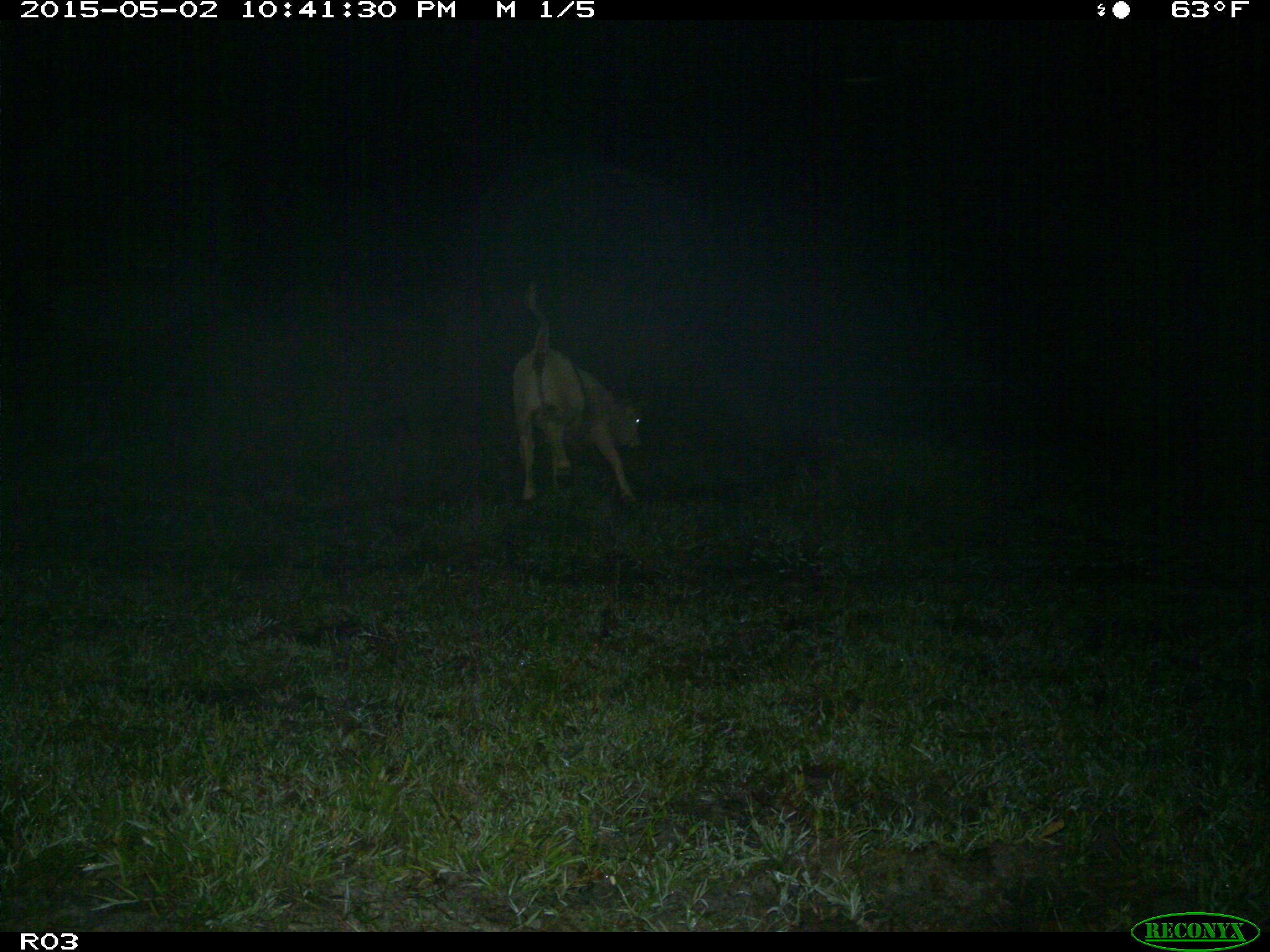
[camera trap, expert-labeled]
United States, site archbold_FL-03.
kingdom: Animalia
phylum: Chordata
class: Mammalia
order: Artiodactyla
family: Bovidae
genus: Bos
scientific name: Bos taurus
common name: domestic cow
Bos taurus (domestic cow).